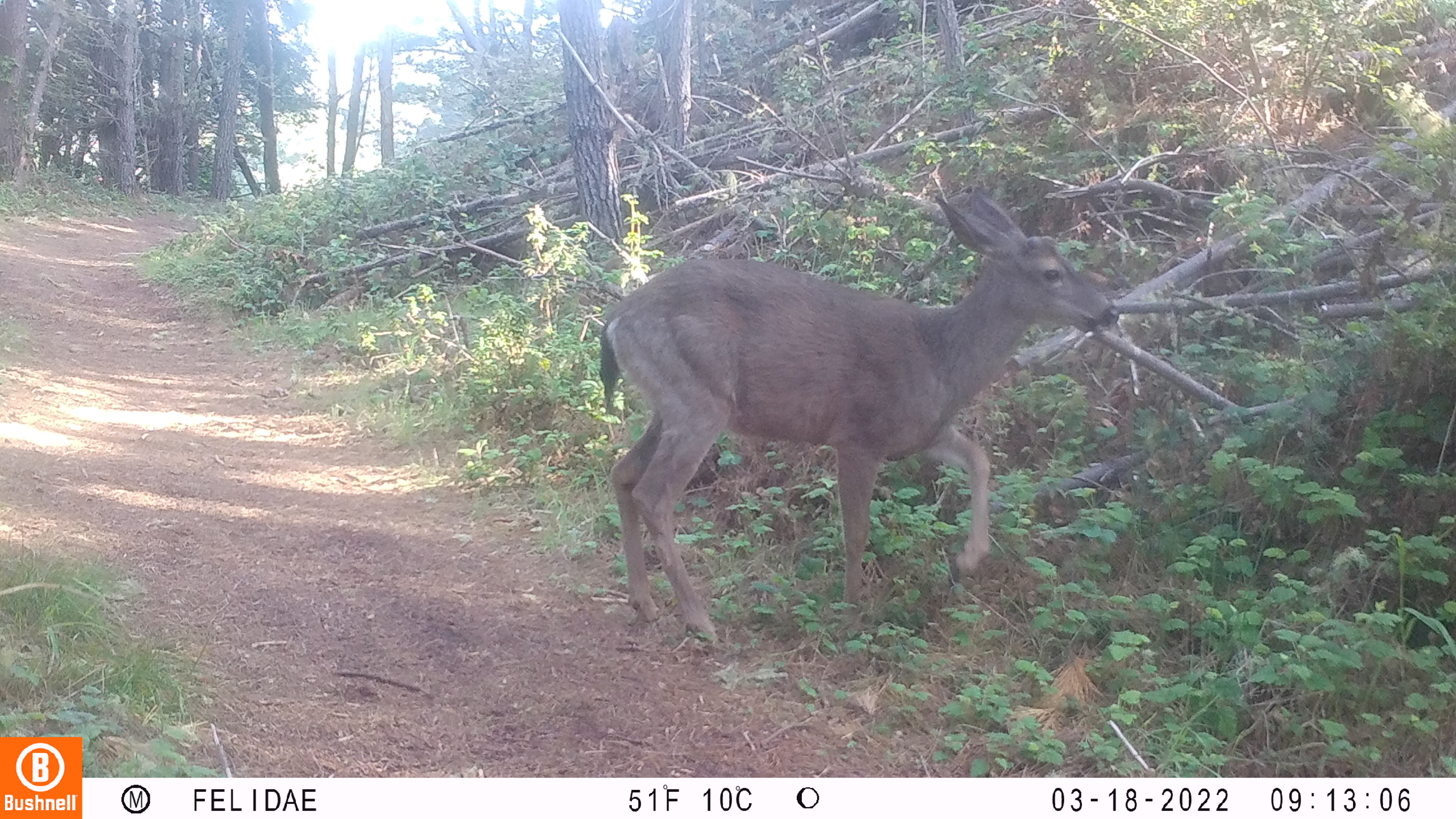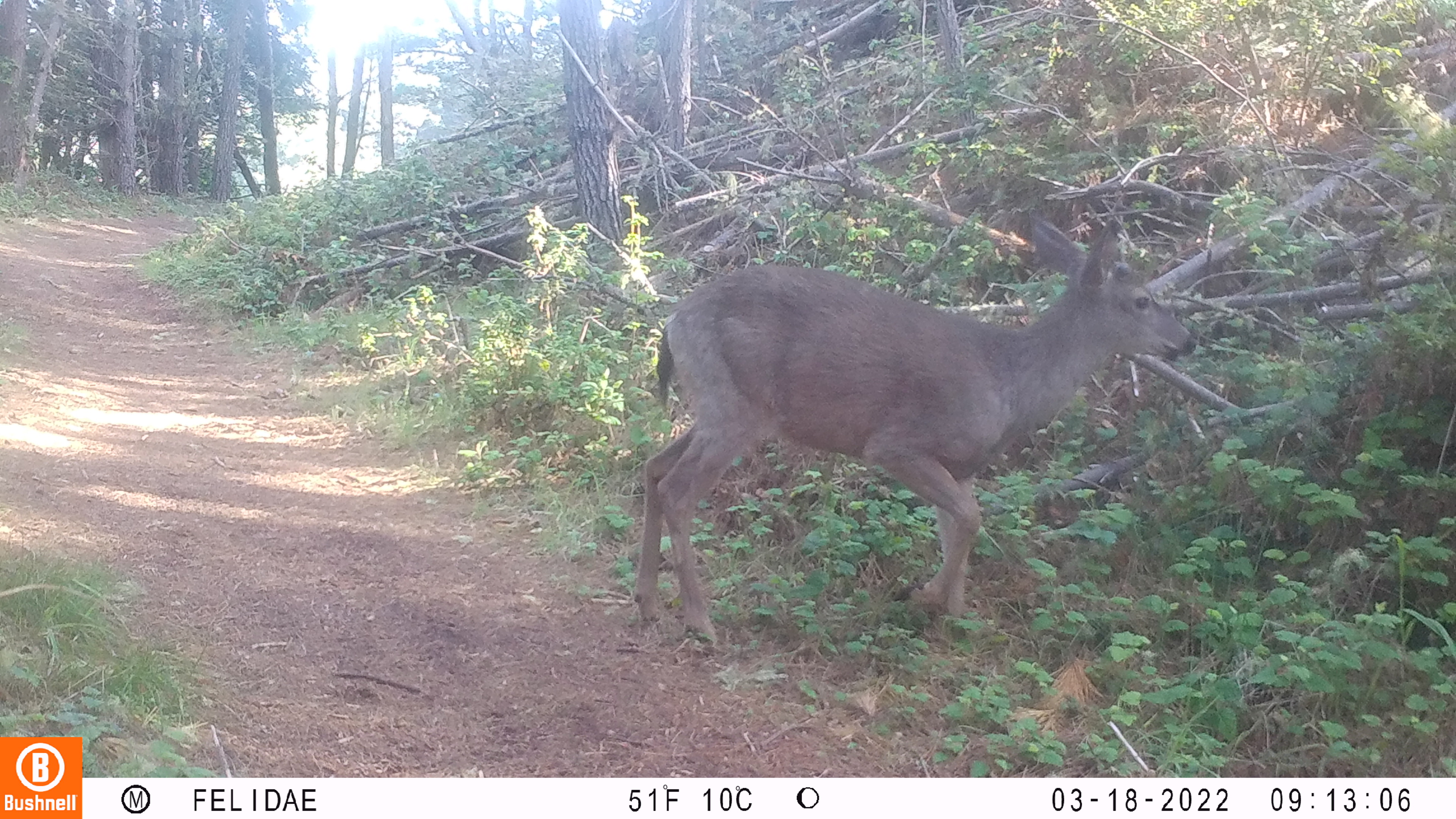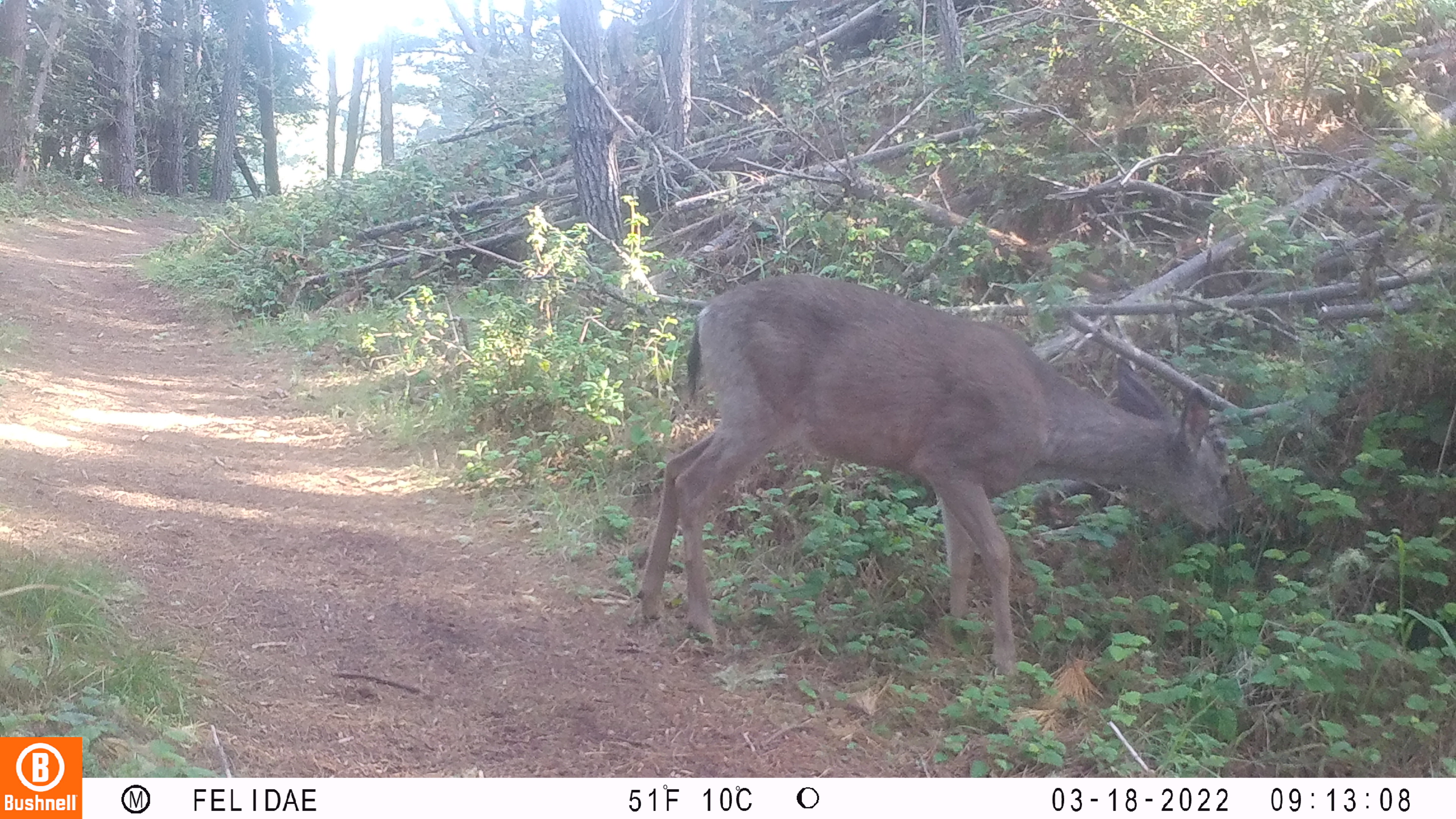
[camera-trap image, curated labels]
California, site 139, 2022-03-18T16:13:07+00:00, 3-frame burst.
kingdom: Animalia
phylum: Chordata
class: Mammalia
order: Artiodactyla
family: Cervidae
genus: Odocoileus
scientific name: Odocoileus hemionus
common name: mule deer